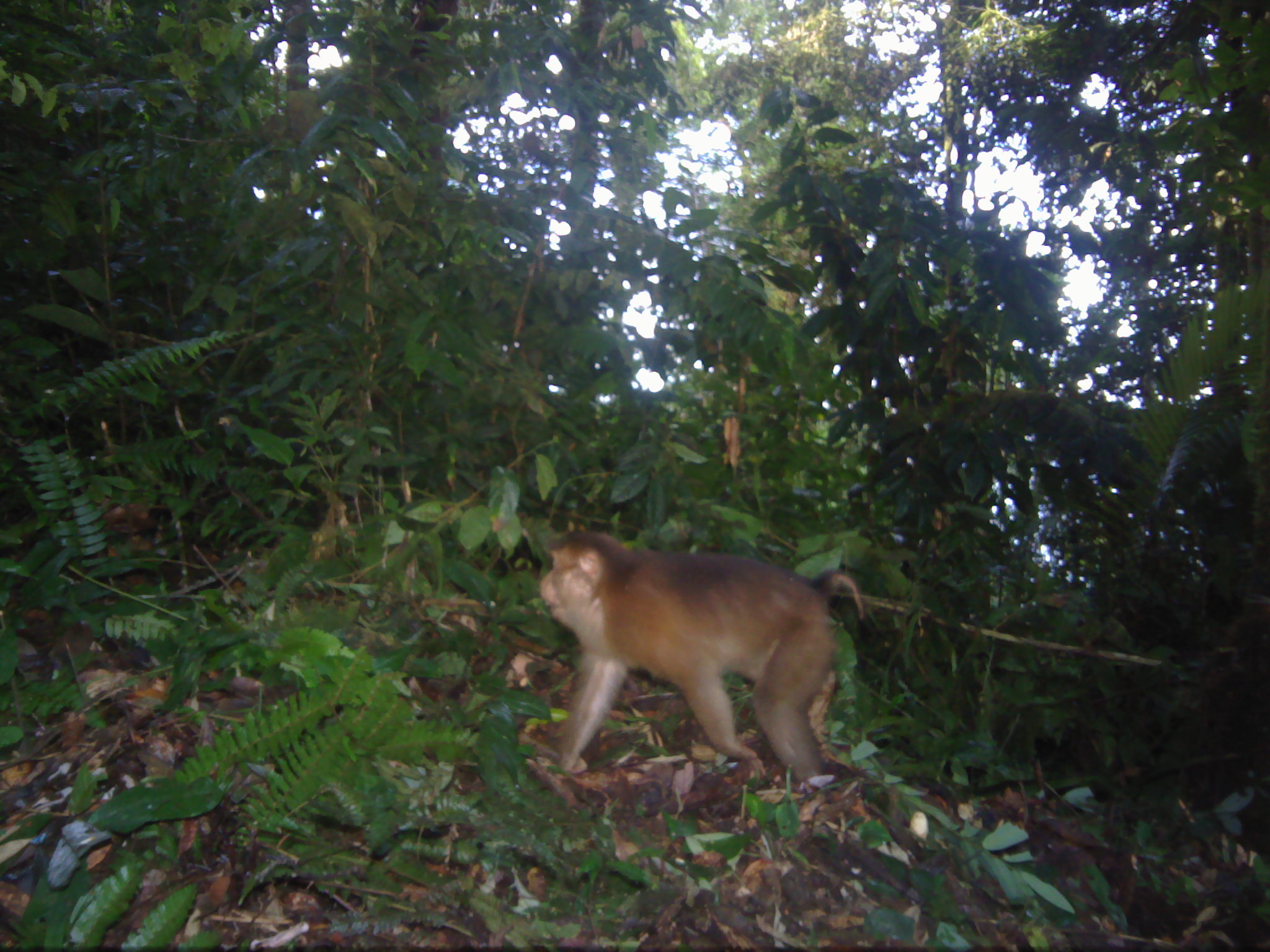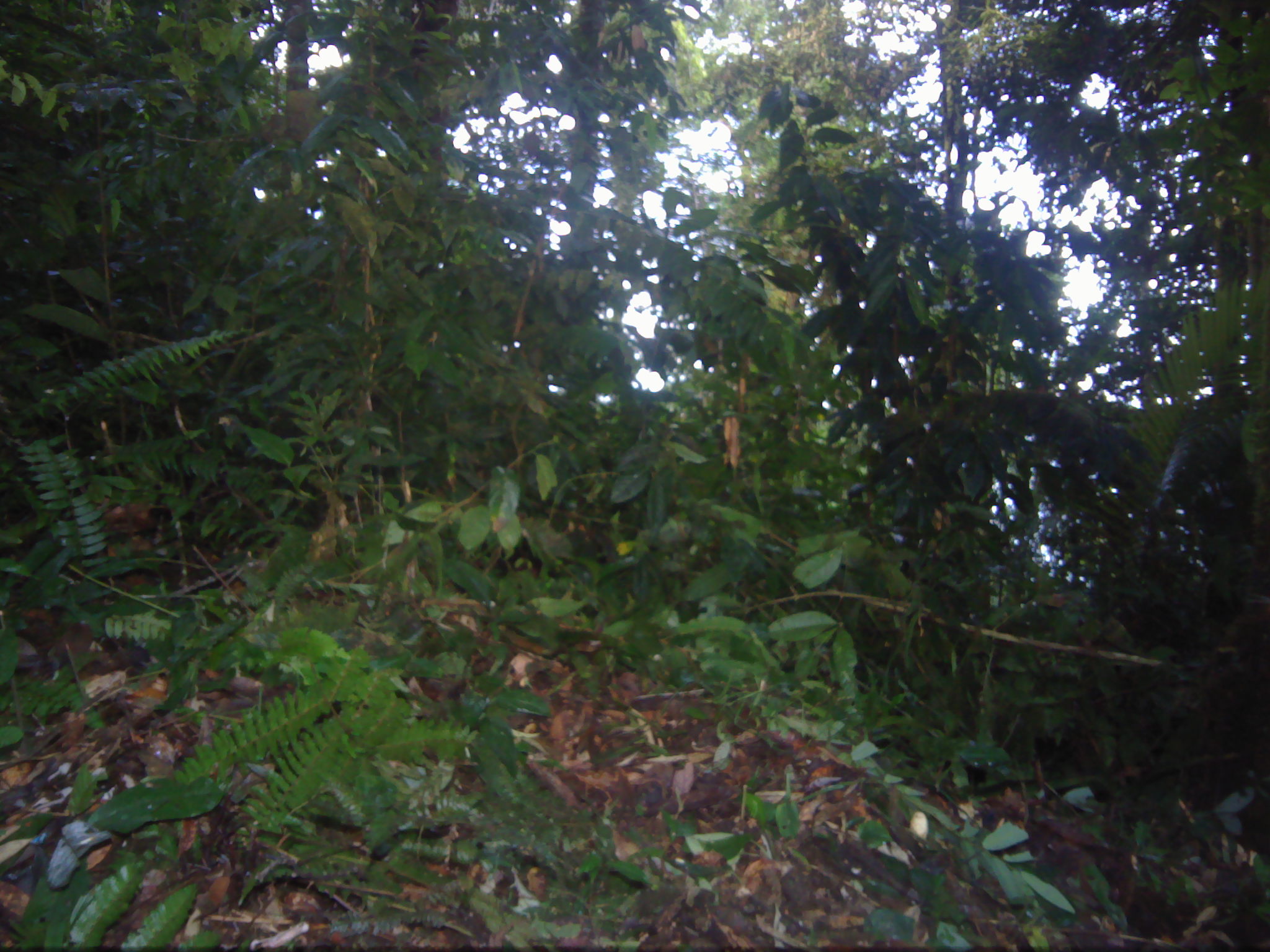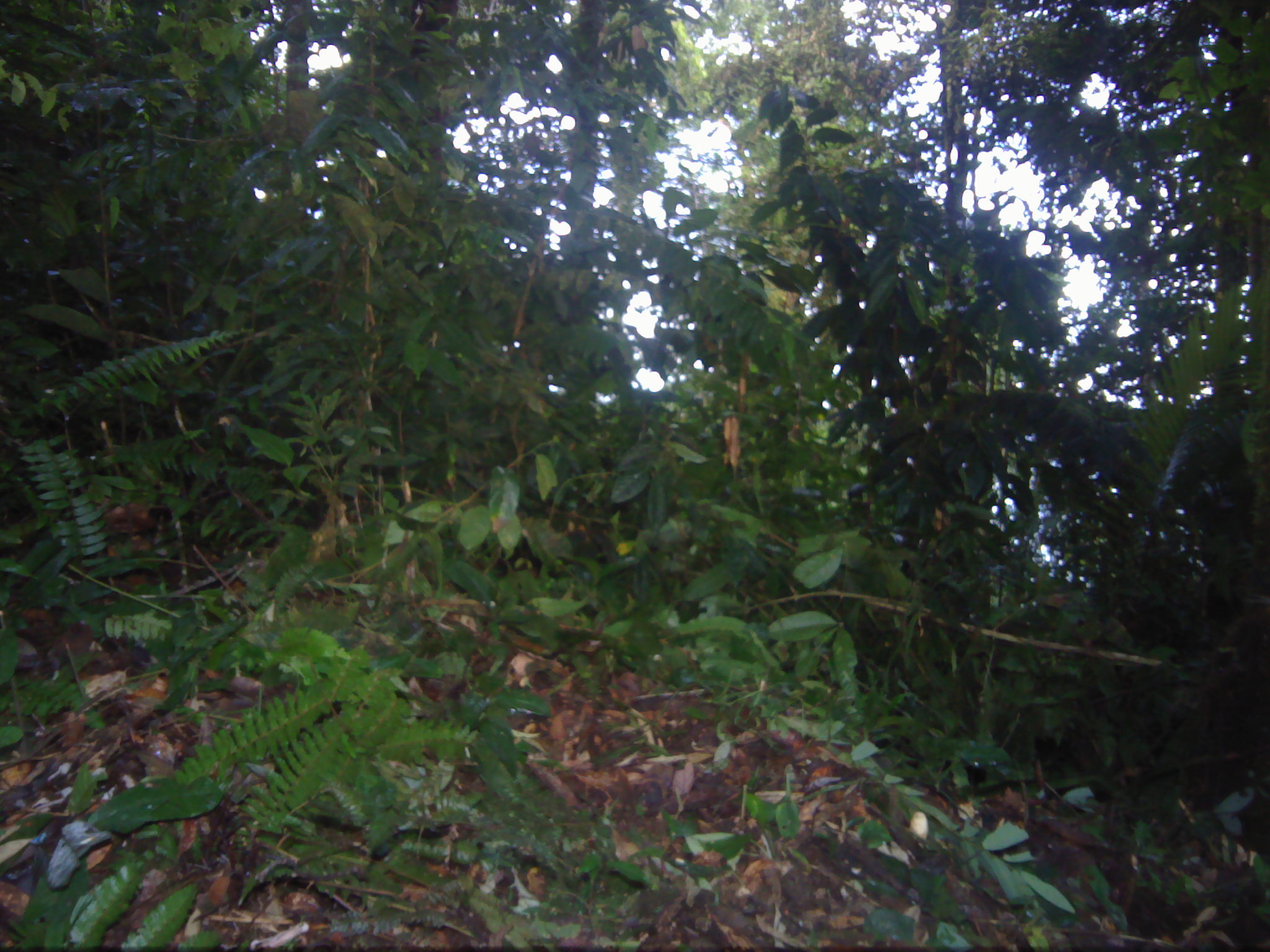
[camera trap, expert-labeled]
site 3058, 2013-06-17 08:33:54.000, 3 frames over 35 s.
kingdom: Animalia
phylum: Chordata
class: Mammalia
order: Primates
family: Cercopithecidae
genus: Macaca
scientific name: Macaca nemestrina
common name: southern pig-tailed macaque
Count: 1.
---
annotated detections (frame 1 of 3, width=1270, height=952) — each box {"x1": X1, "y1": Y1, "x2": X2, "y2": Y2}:
macaca nemestrina: {"x1": 538, "y1": 531, "x2": 863, "y2": 792}